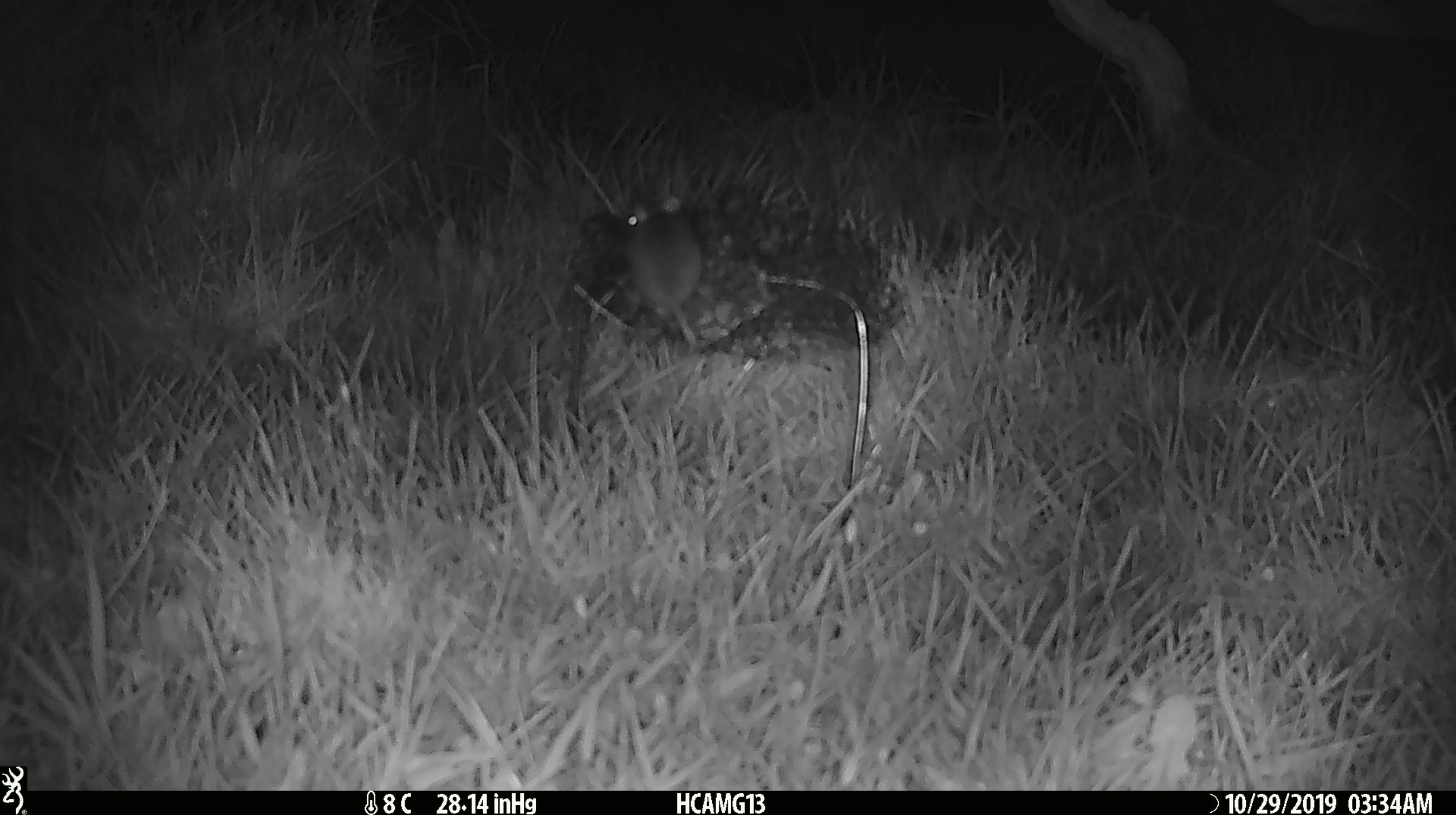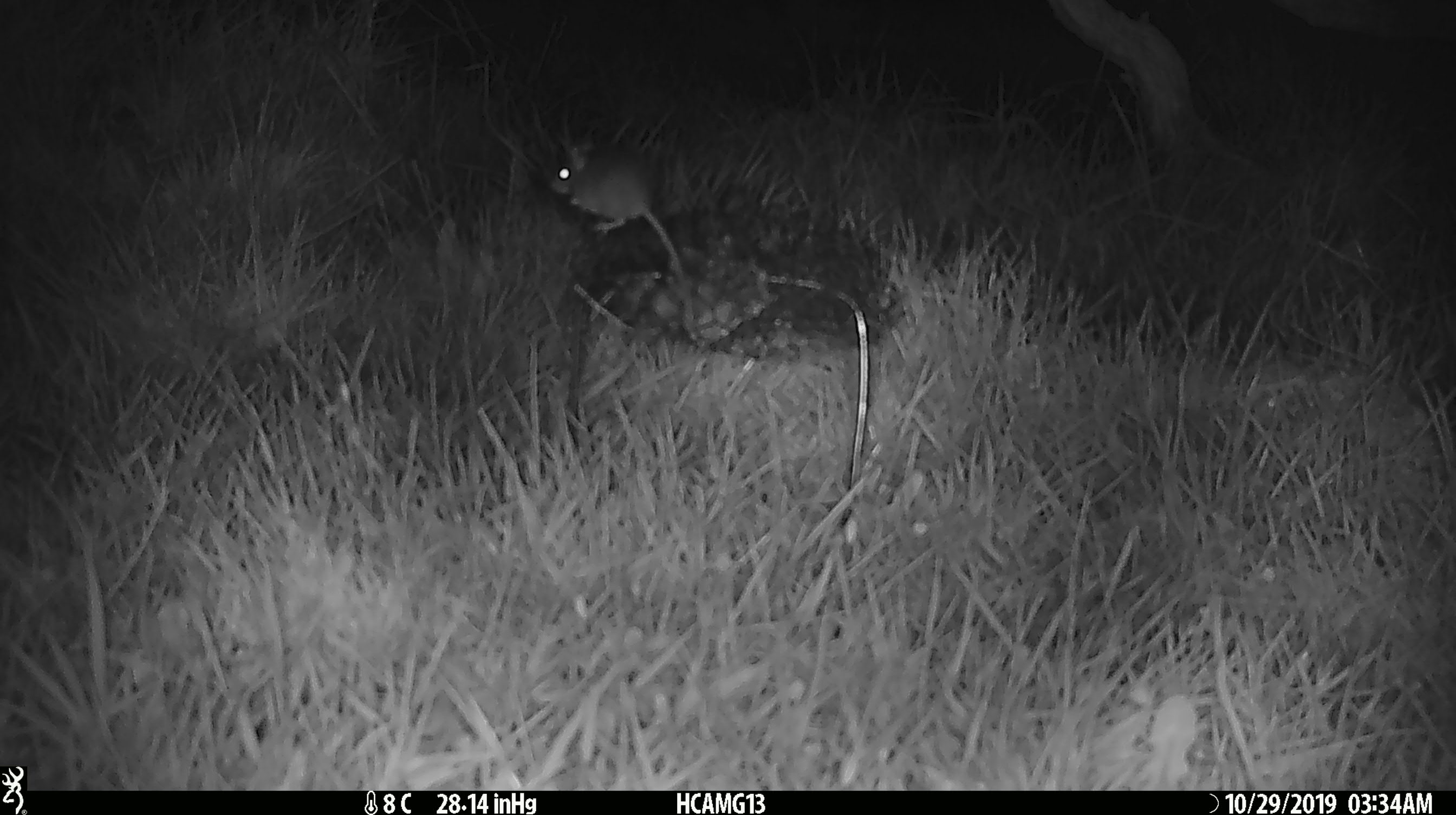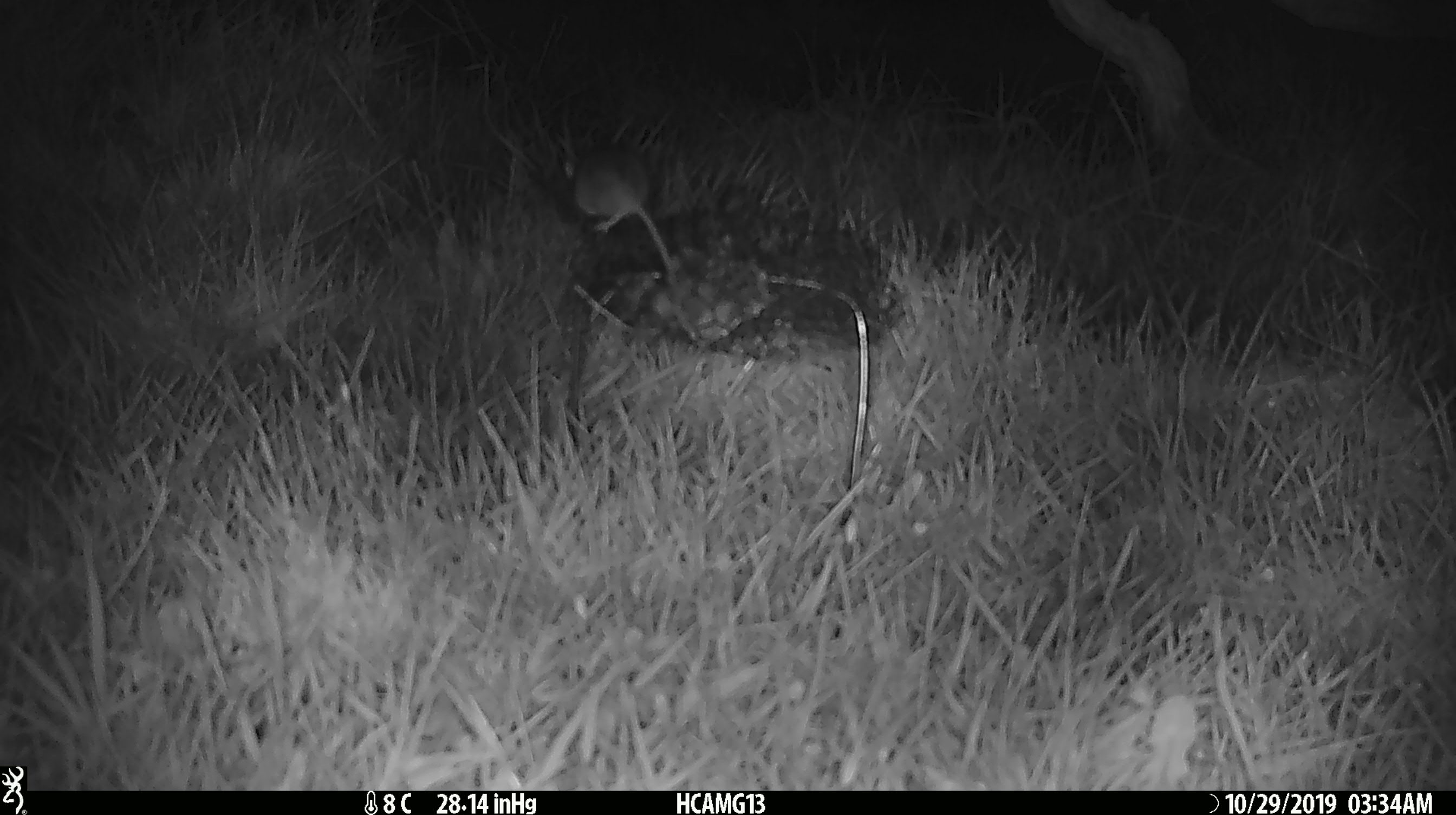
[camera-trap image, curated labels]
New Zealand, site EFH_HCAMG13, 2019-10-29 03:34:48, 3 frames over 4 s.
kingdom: Animalia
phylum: Chordata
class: Mammalia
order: Rodentia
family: Muridae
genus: Mus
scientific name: Mus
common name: mouse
Mouse (Mus).